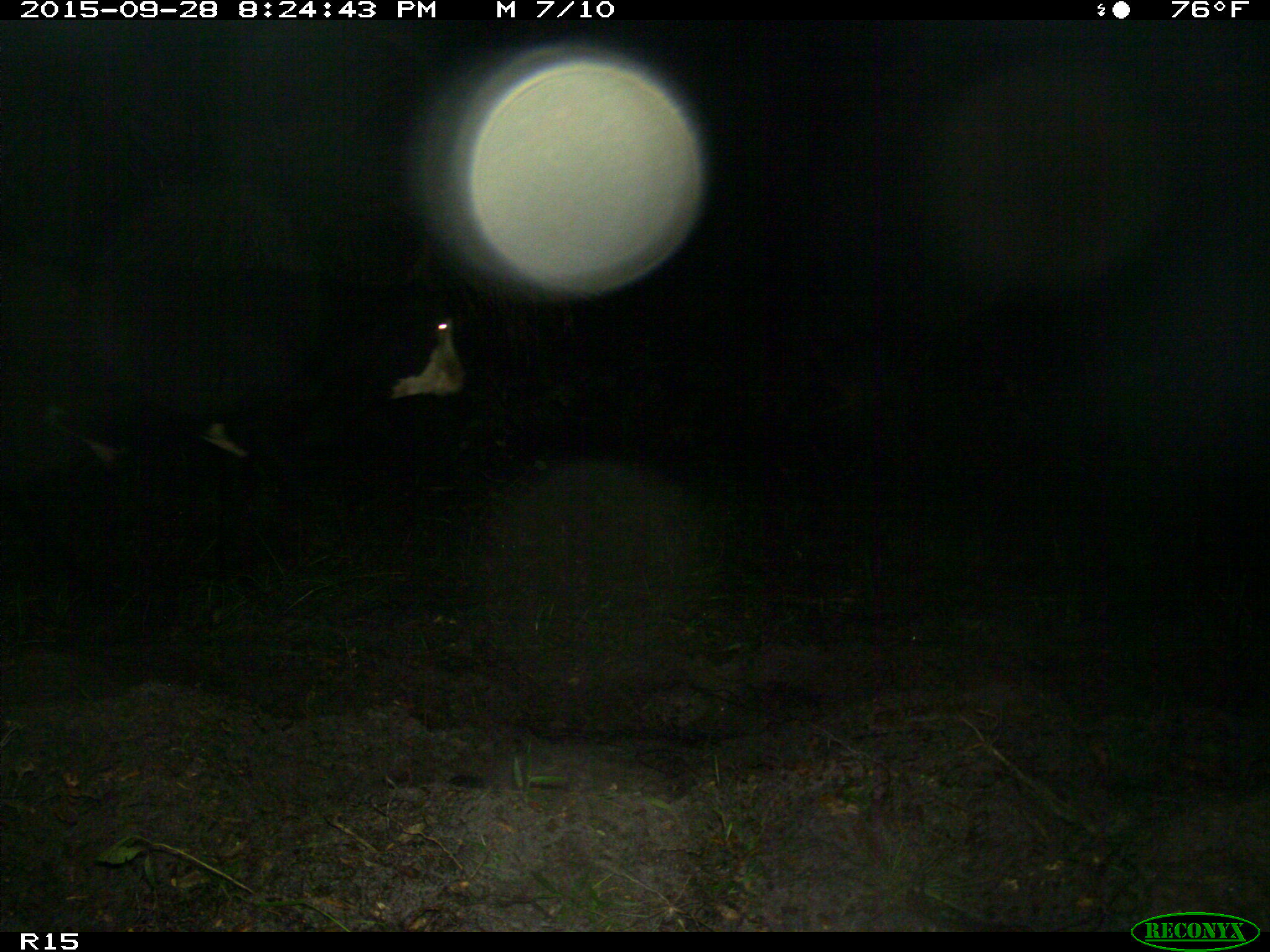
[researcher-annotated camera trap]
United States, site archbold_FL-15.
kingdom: Animalia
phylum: Chordata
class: Mammalia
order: Artiodactyla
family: Bovidae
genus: Bos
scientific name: Bos taurus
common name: domestic cow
Bos taurus (domestic cow).